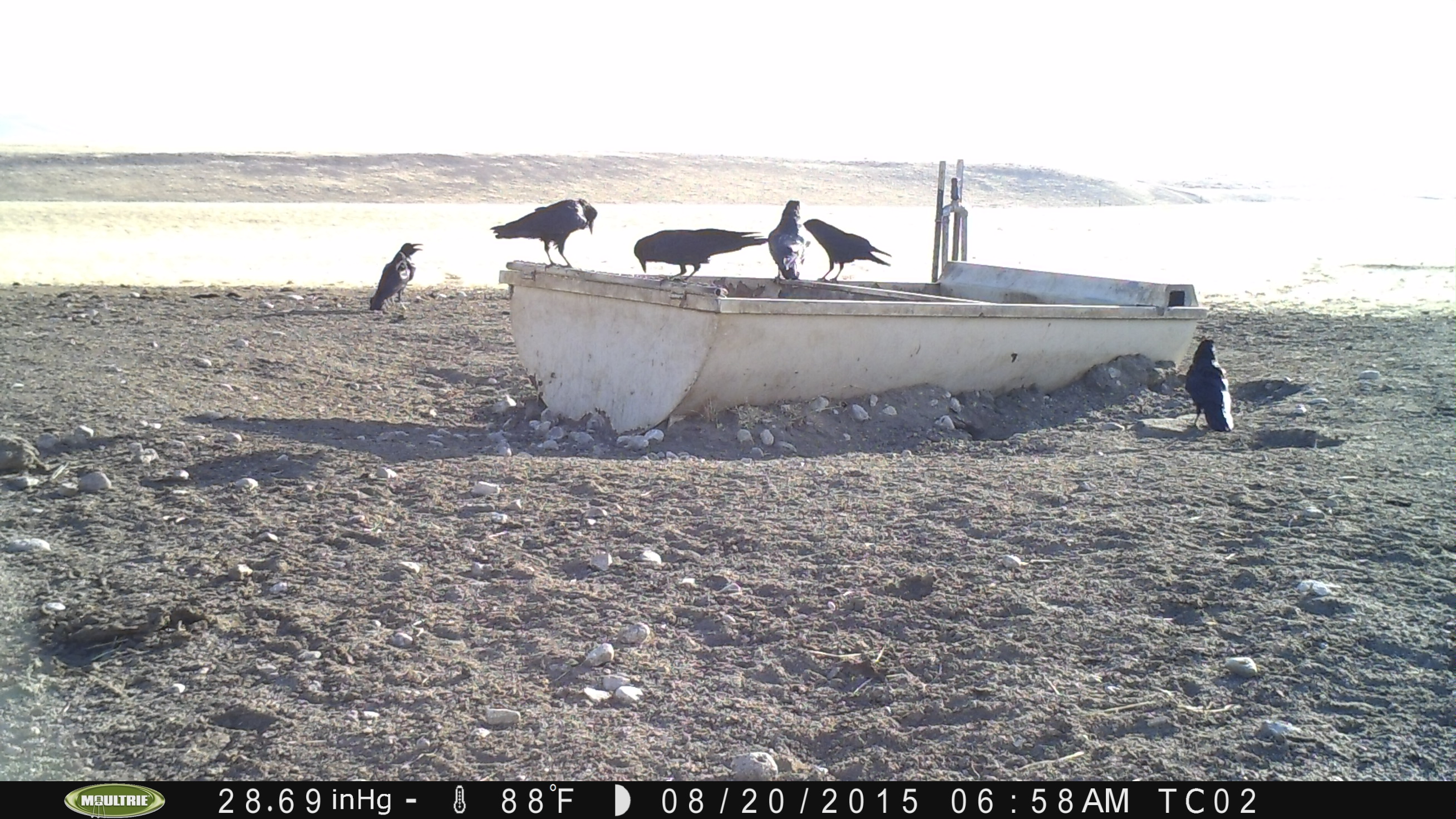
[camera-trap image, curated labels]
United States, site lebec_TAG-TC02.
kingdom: Animalia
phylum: Chordata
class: Aves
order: Passeriformes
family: Corvidae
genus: Corvus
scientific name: Corvus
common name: crows and ravens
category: unidentified corvus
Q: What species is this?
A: Unidentified corvus (crows and ravens) (Corvus).